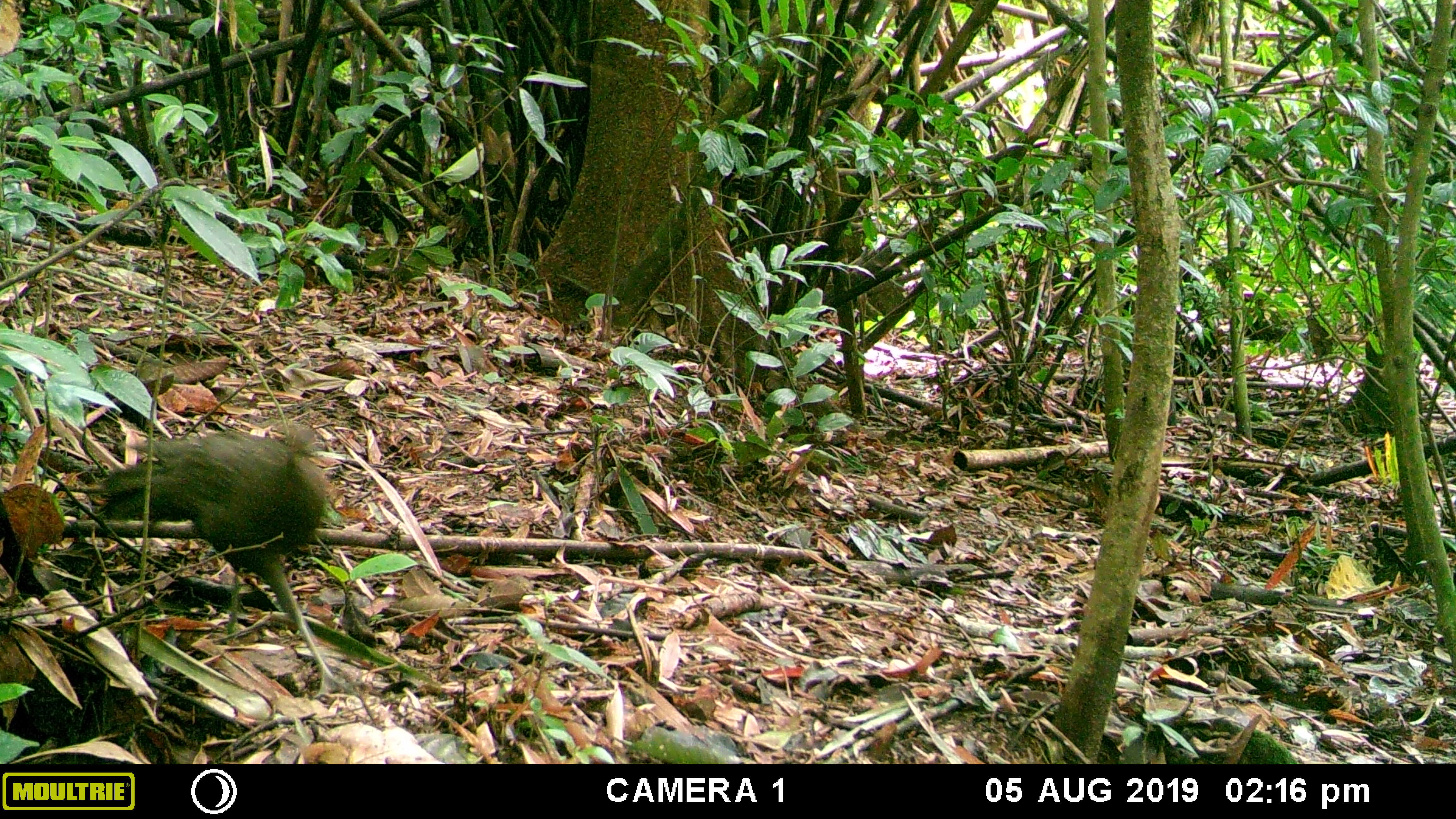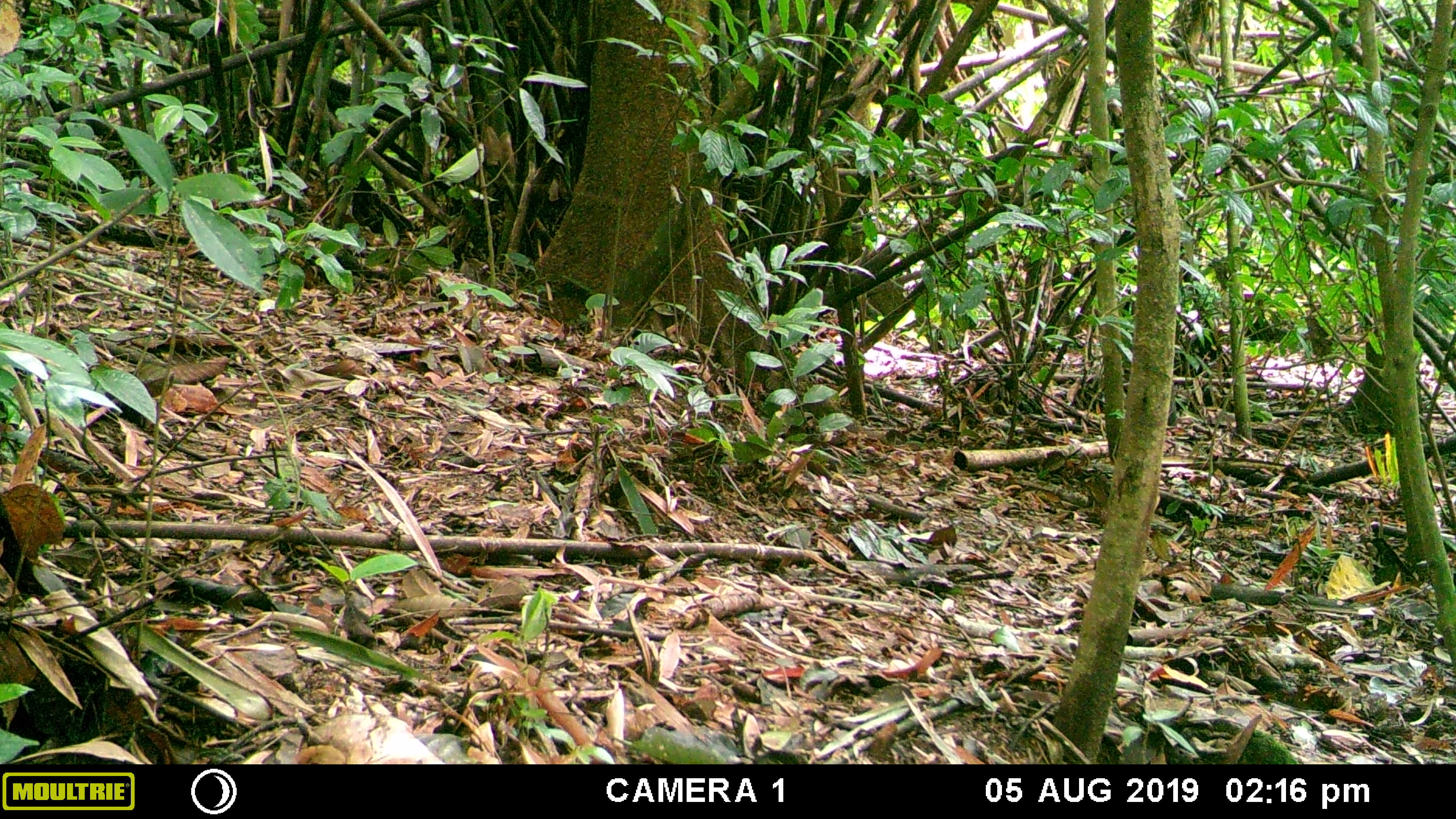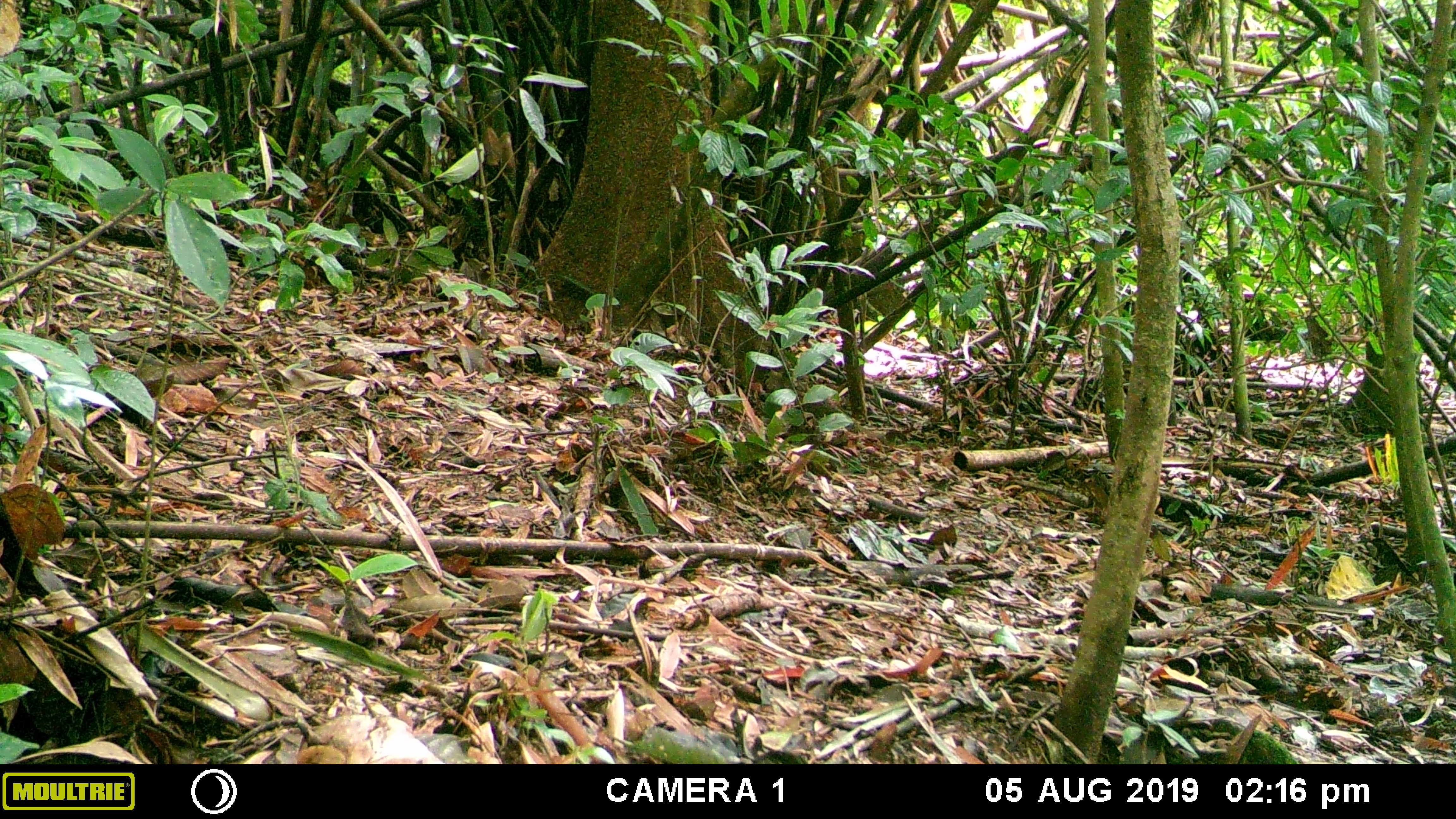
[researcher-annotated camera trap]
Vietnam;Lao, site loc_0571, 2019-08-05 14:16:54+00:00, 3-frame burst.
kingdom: Animalia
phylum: Chordata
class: Aves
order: Galliformes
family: Phasianidae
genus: Polyplectron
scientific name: Polyplectron bicalcaratum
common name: gray peacock-pheasant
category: grey peacock pheasant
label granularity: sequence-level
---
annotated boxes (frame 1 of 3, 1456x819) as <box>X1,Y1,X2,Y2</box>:
grey peacock pheasant: <box>99,424,352,698</box>